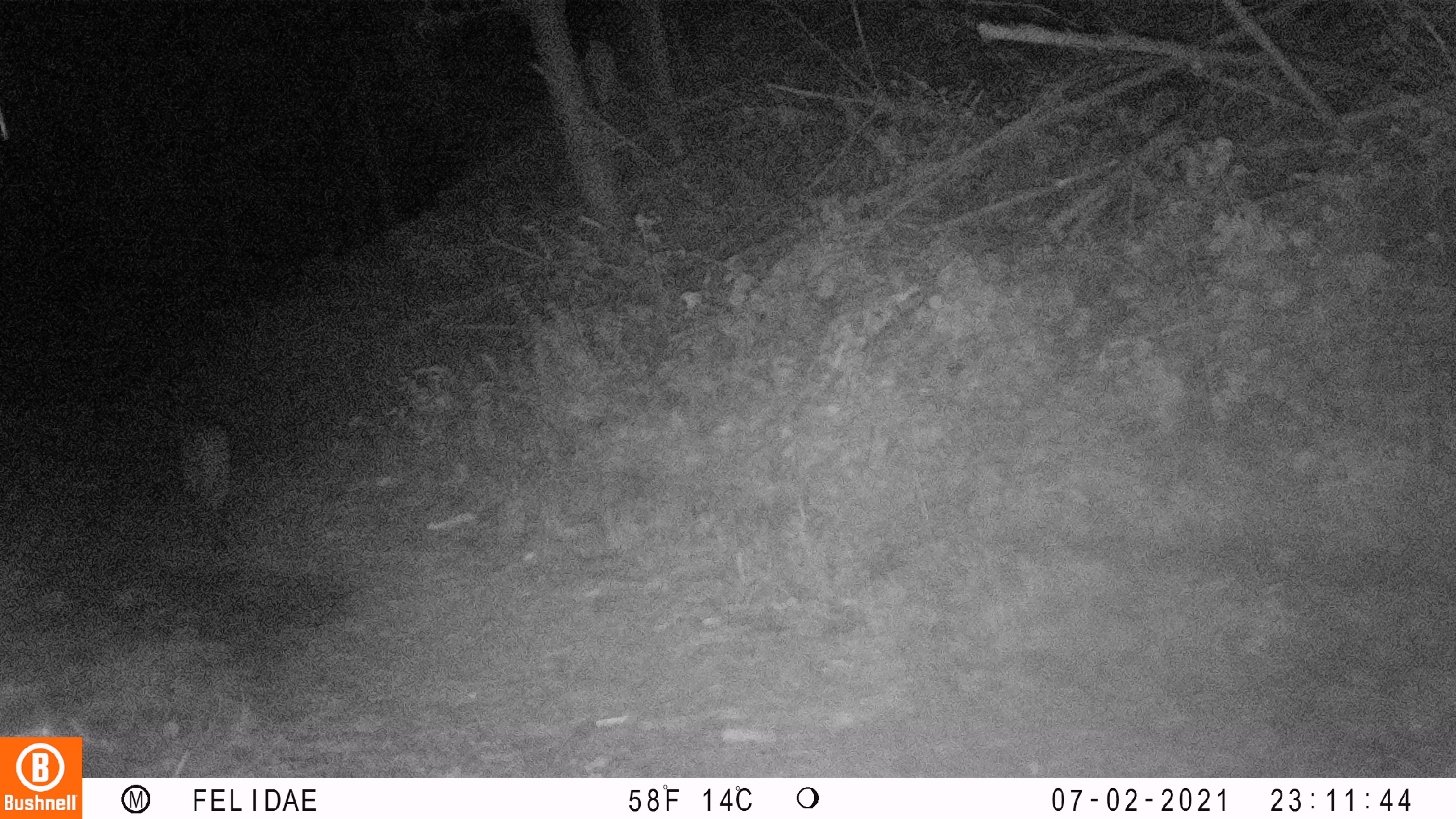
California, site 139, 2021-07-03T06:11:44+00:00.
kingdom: Animalia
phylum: Chordata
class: Mammalia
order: Carnivora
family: Felidae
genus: Lynx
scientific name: Lynx rufus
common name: bobcat